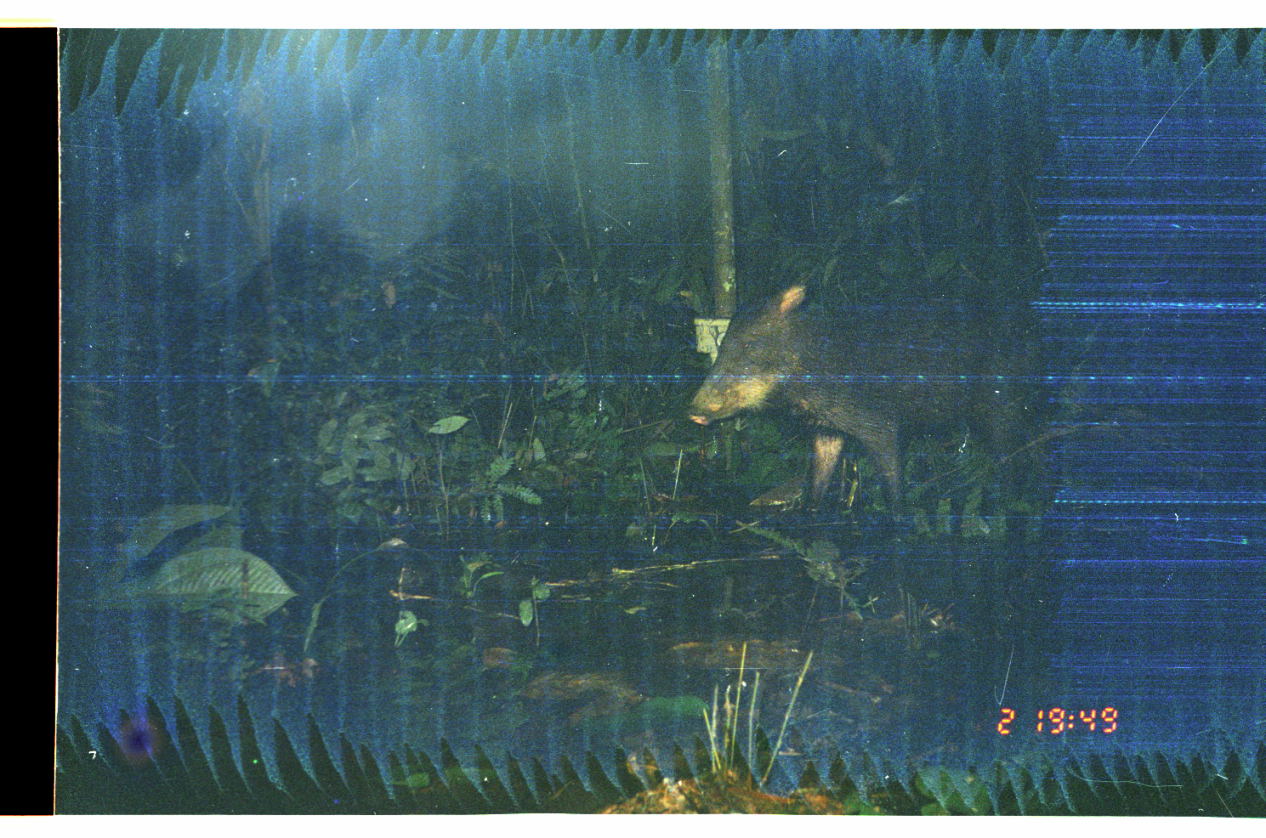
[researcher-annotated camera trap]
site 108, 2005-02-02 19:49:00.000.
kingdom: Animalia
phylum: Chordata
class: Mammalia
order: Artiodactyla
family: Tayassuidae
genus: Tayassu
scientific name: Tayassu pecari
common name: white-lipped peccary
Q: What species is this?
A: Tayassu pecari (white-lipped peccary).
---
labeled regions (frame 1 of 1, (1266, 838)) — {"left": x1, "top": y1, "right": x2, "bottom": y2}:
tayassu pecari: {"left": 684, "top": 281, "right": 1095, "bottom": 587}